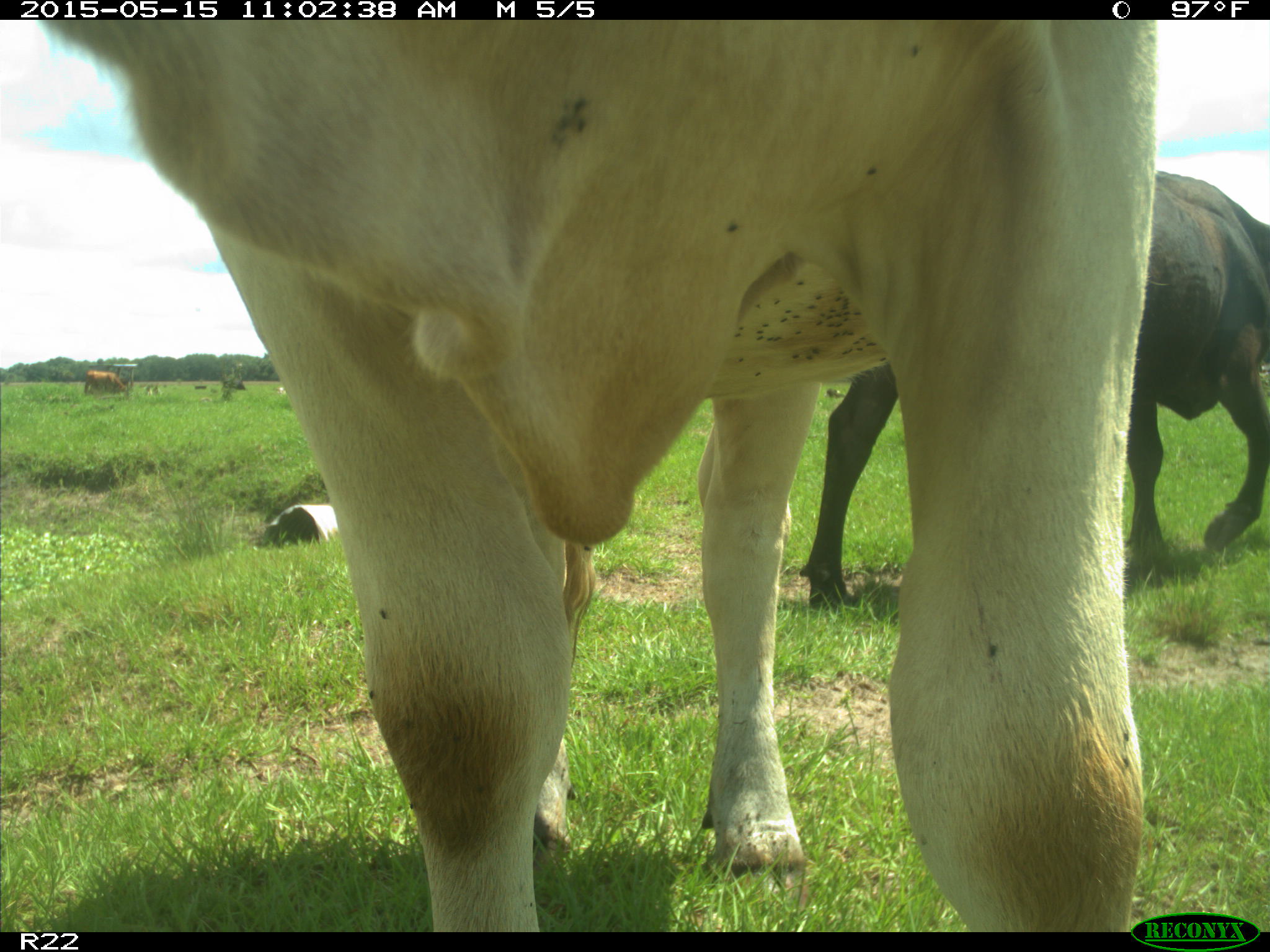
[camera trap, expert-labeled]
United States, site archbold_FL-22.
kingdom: Animalia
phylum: Chordata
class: Mammalia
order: Artiodactyla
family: Bovidae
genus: Bos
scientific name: Bos taurus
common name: domestic cow